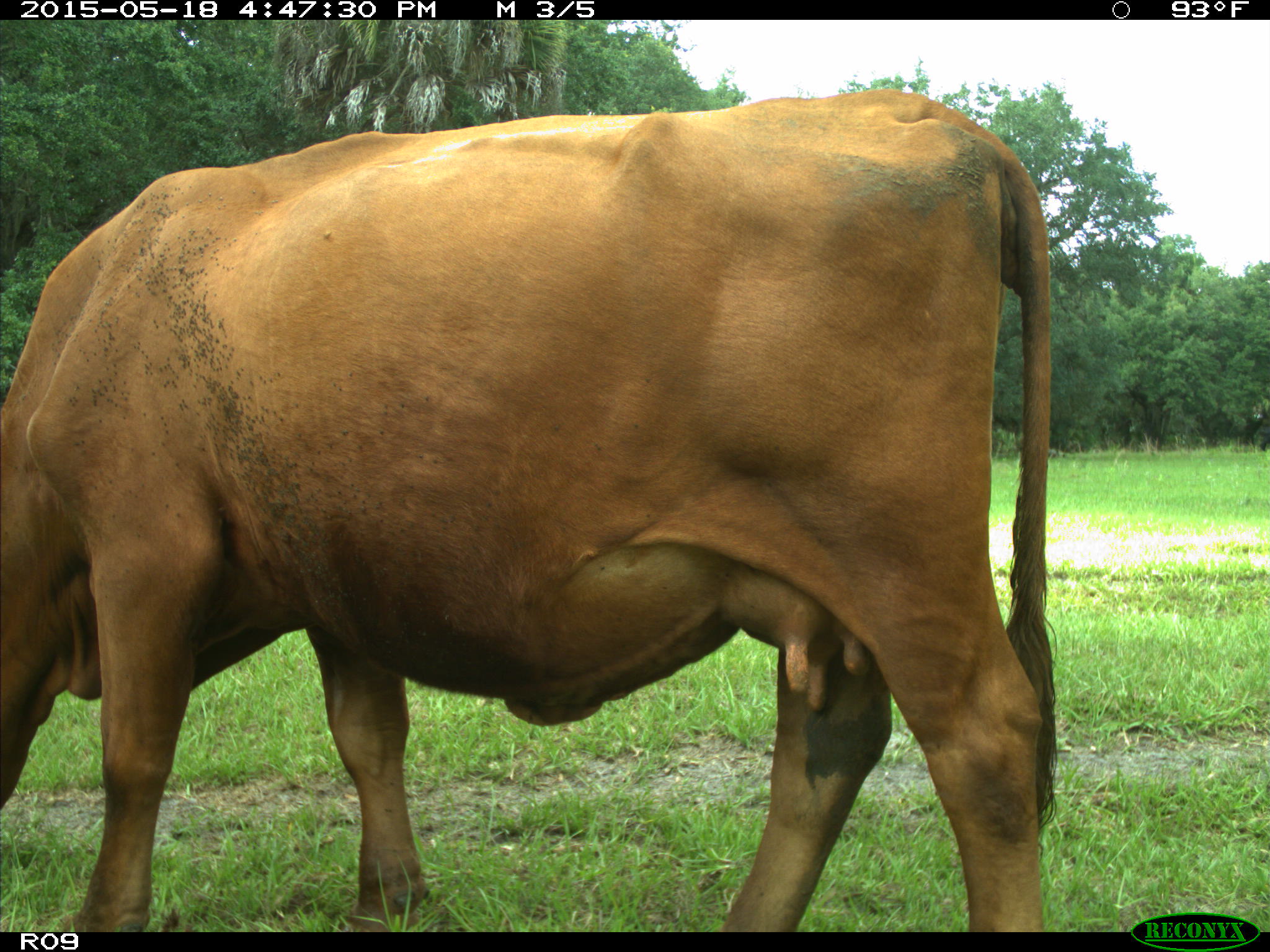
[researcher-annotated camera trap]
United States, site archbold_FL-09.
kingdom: Animalia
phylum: Chordata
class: Mammalia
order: Artiodactyla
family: Bovidae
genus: Bos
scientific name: Bos taurus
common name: domestic cow